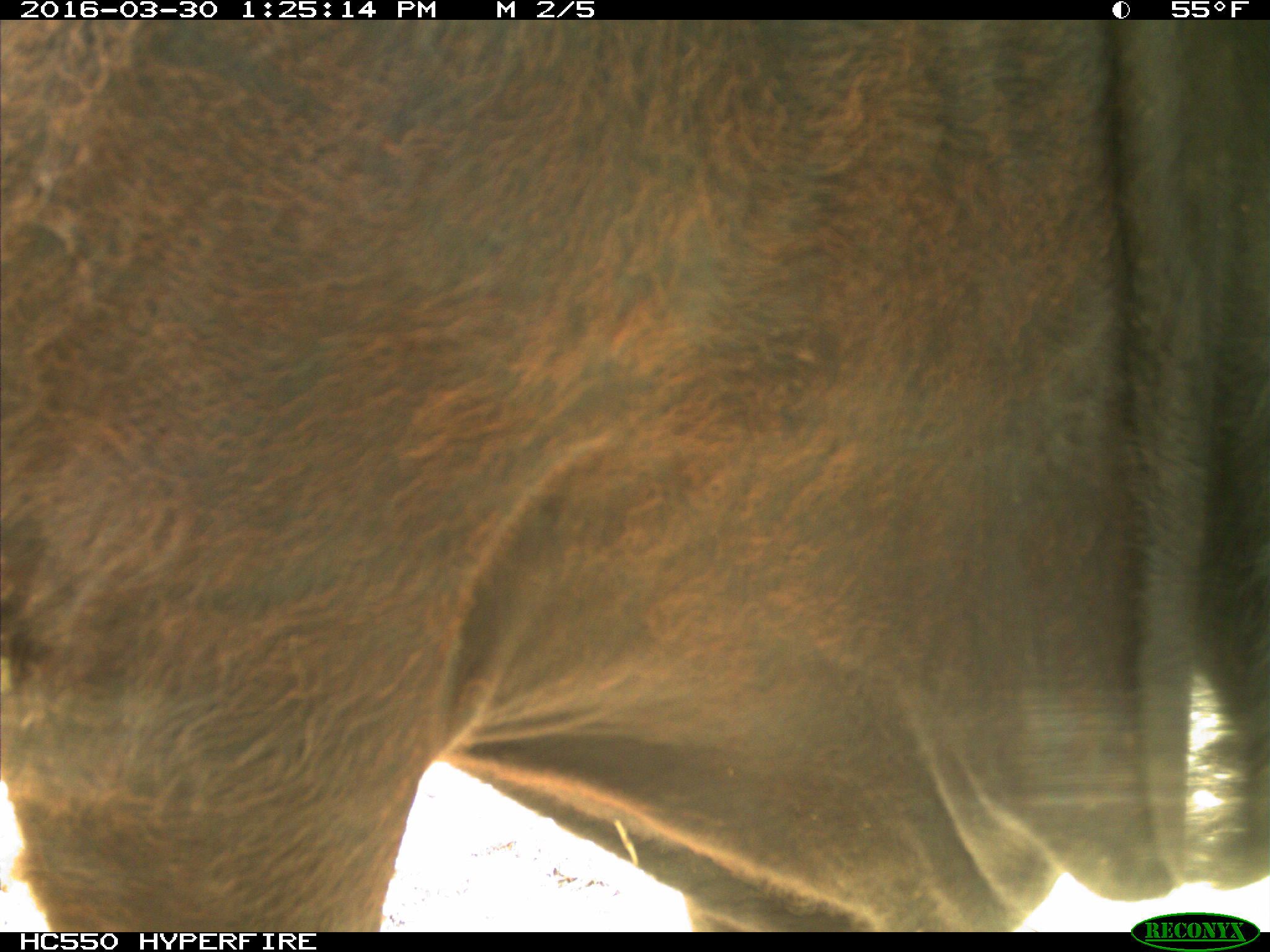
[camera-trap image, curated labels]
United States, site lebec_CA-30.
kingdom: Animalia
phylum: Chordata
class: Mammalia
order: Artiodactyla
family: Bovidae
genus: Bos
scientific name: Bos taurus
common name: domestic cow